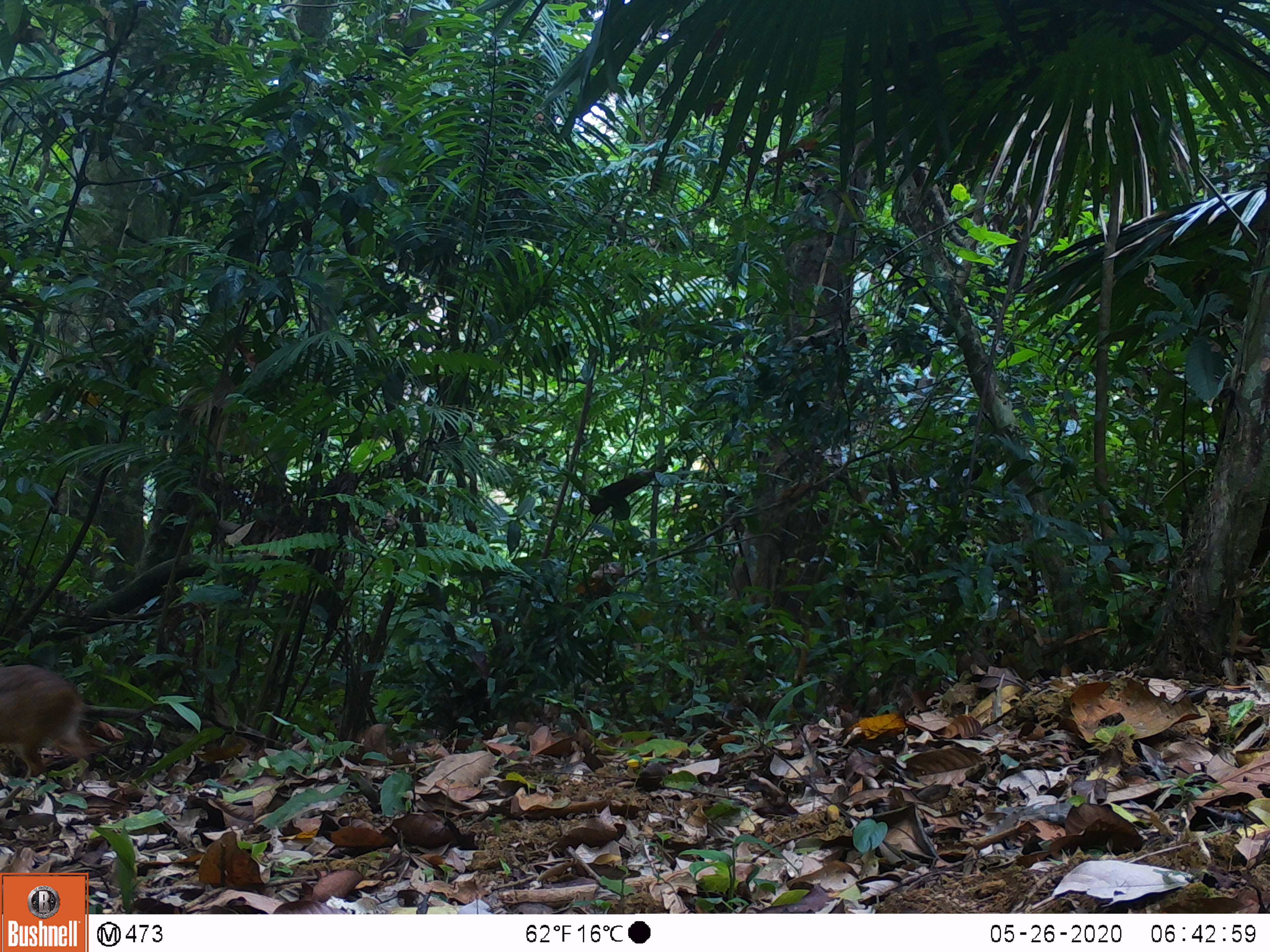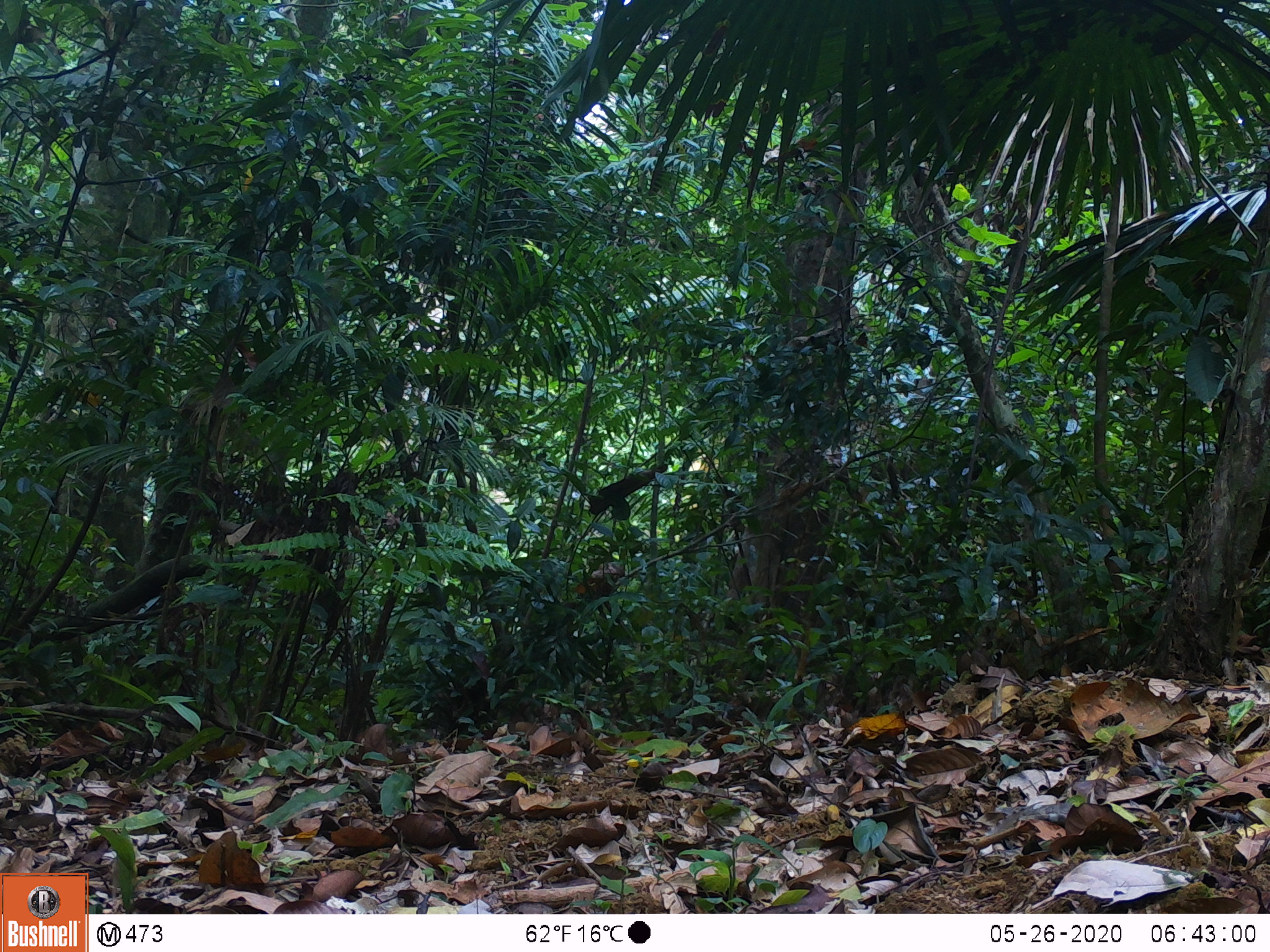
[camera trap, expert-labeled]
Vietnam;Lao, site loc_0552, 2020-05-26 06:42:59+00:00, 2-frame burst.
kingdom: Animalia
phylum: Chordata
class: Mammalia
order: Artiodactyla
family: Tragulidae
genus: Moschiola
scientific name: Moschiola meminna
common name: chevrotain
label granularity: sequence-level